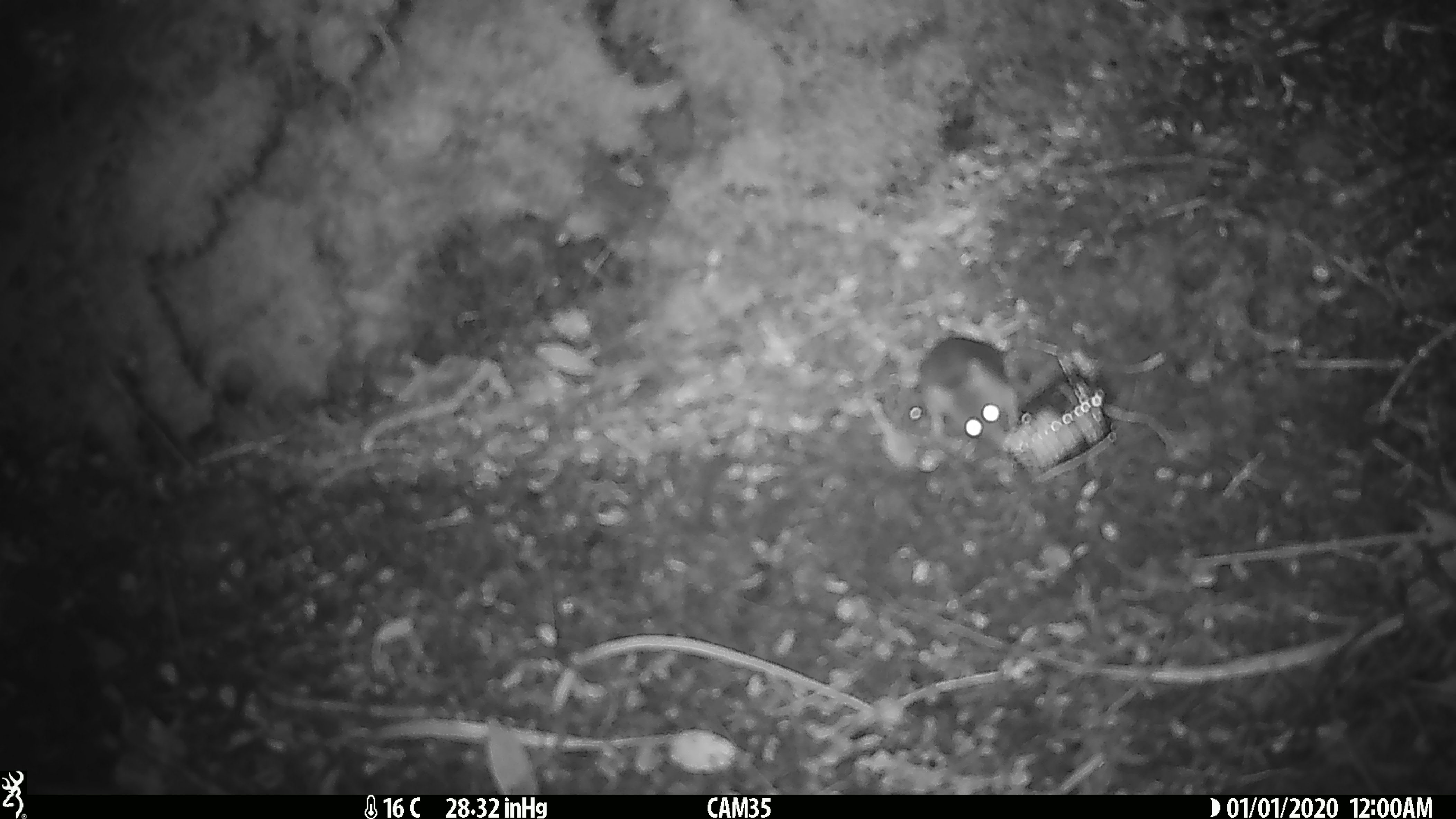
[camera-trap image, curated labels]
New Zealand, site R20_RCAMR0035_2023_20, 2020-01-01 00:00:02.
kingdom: Animalia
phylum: Chordata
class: Mammalia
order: Rodentia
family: Muridae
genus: Mus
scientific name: Mus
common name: mouse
Mouse (Mus).